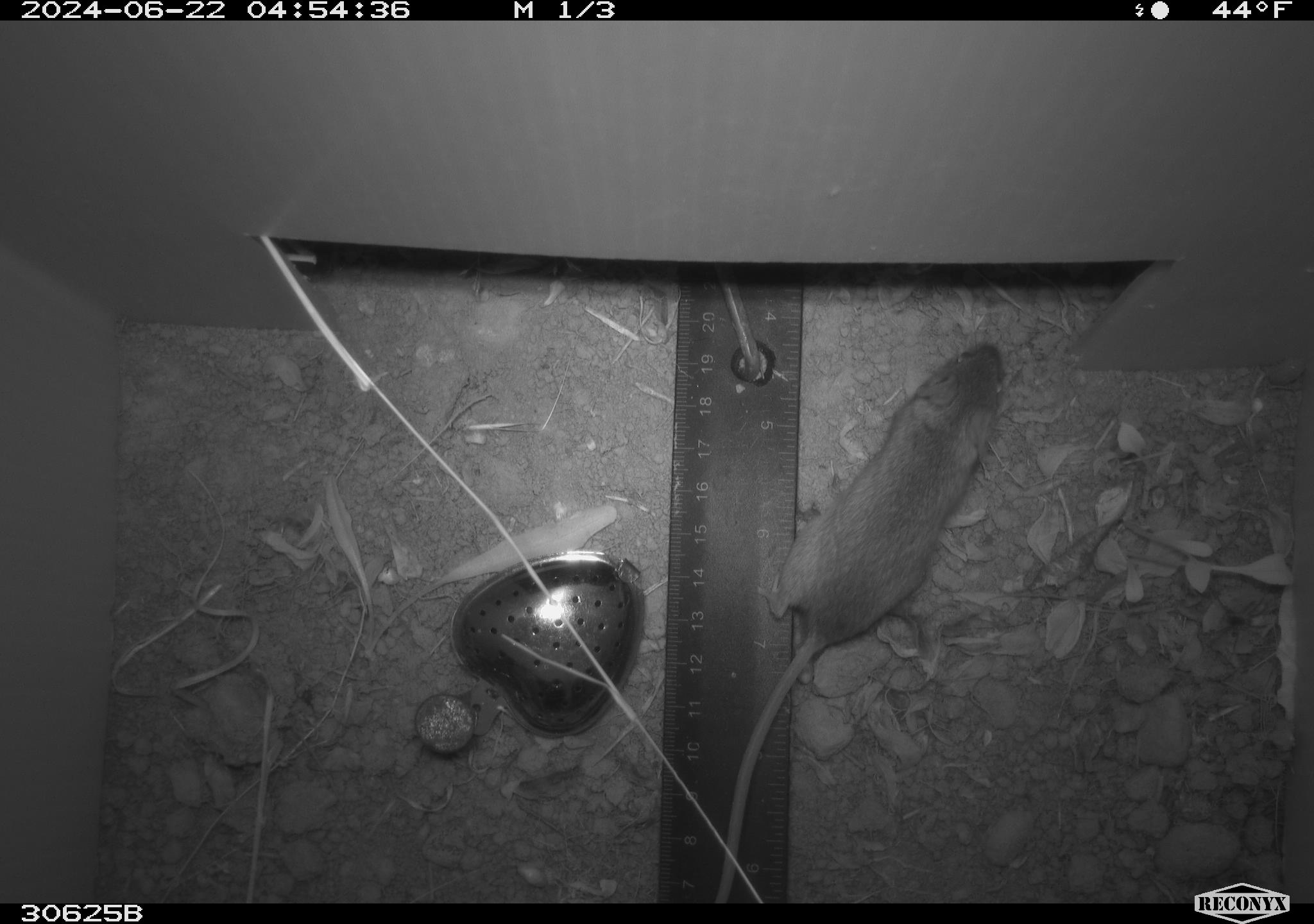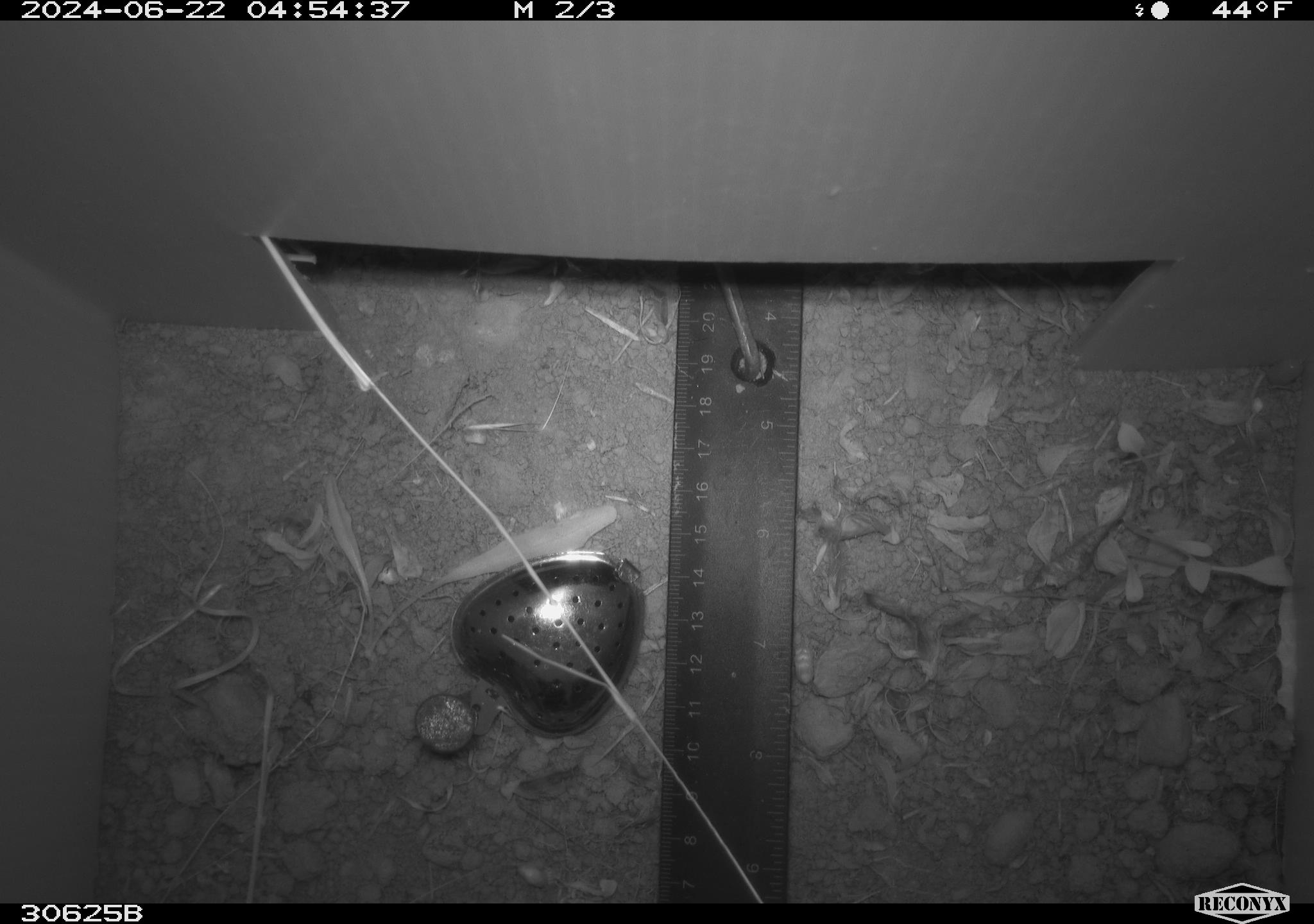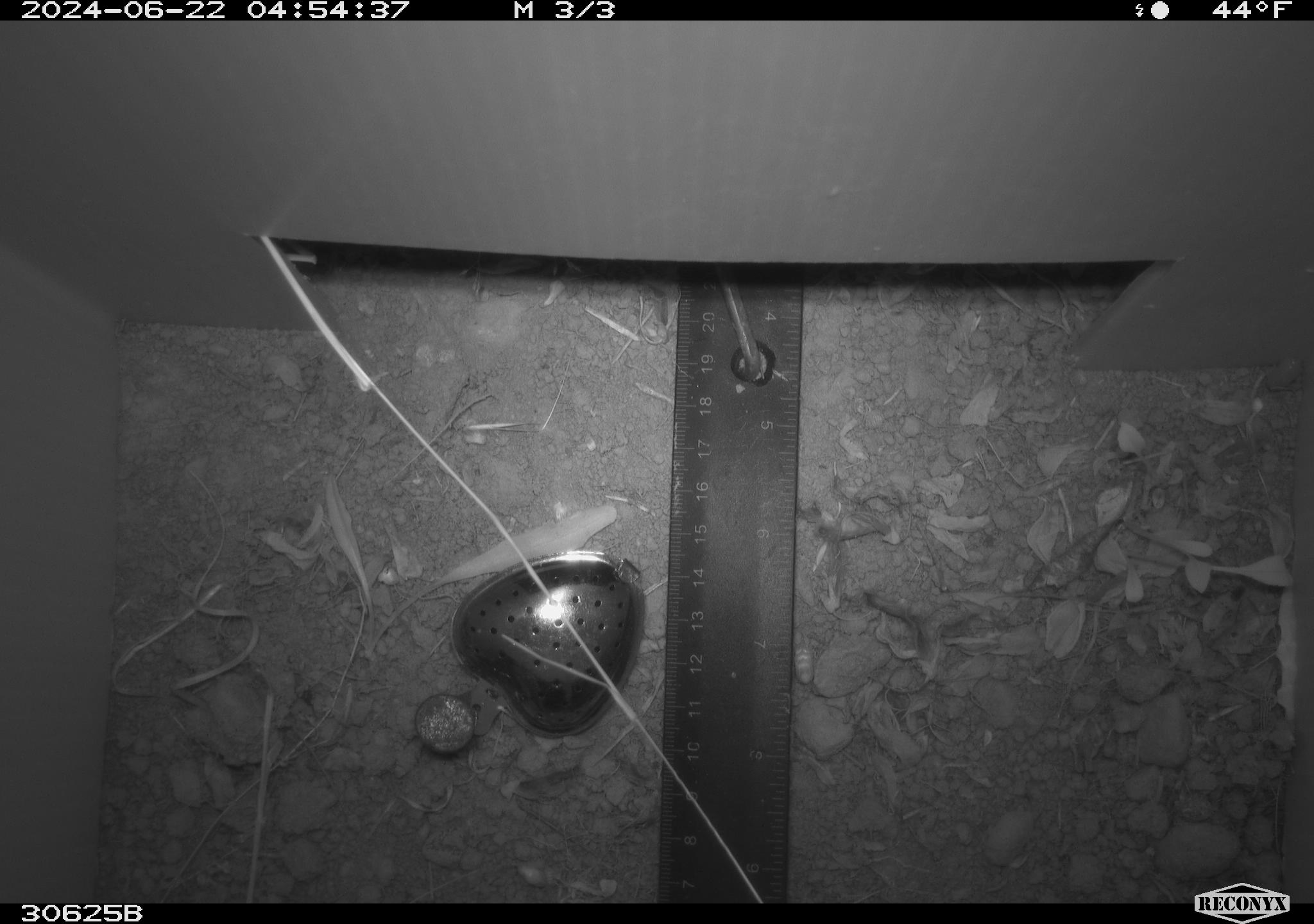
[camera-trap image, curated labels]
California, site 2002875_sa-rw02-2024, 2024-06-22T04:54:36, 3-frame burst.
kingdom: Animalia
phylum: Chordata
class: Mammalia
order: Rodentia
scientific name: Rodentia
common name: mouse species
Mouse species (Rodentia).